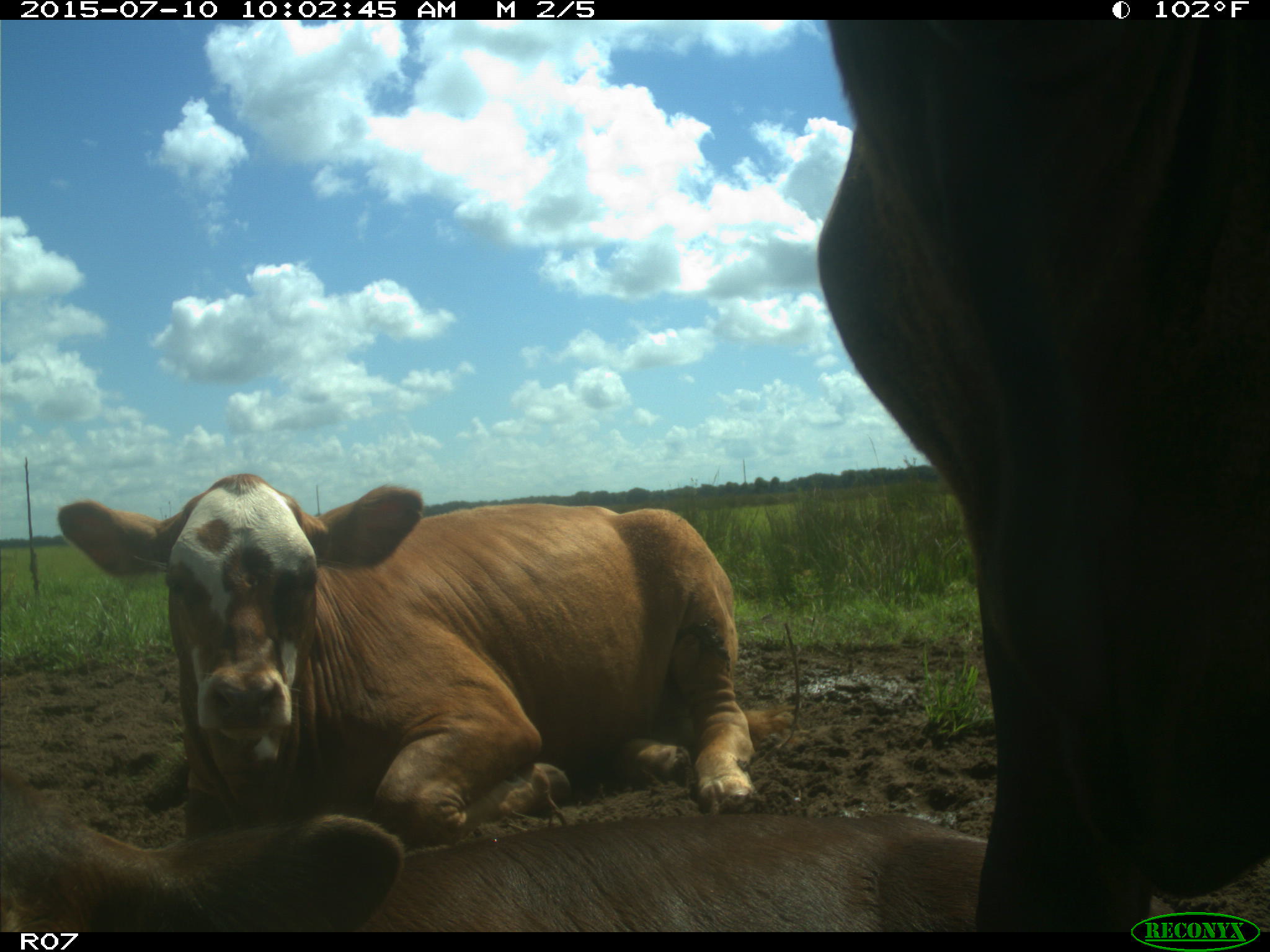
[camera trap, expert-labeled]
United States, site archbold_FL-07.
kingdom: Animalia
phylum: Chordata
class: Mammalia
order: Artiodactyla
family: Bovidae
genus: Bos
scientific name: Bos taurus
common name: domestic cow